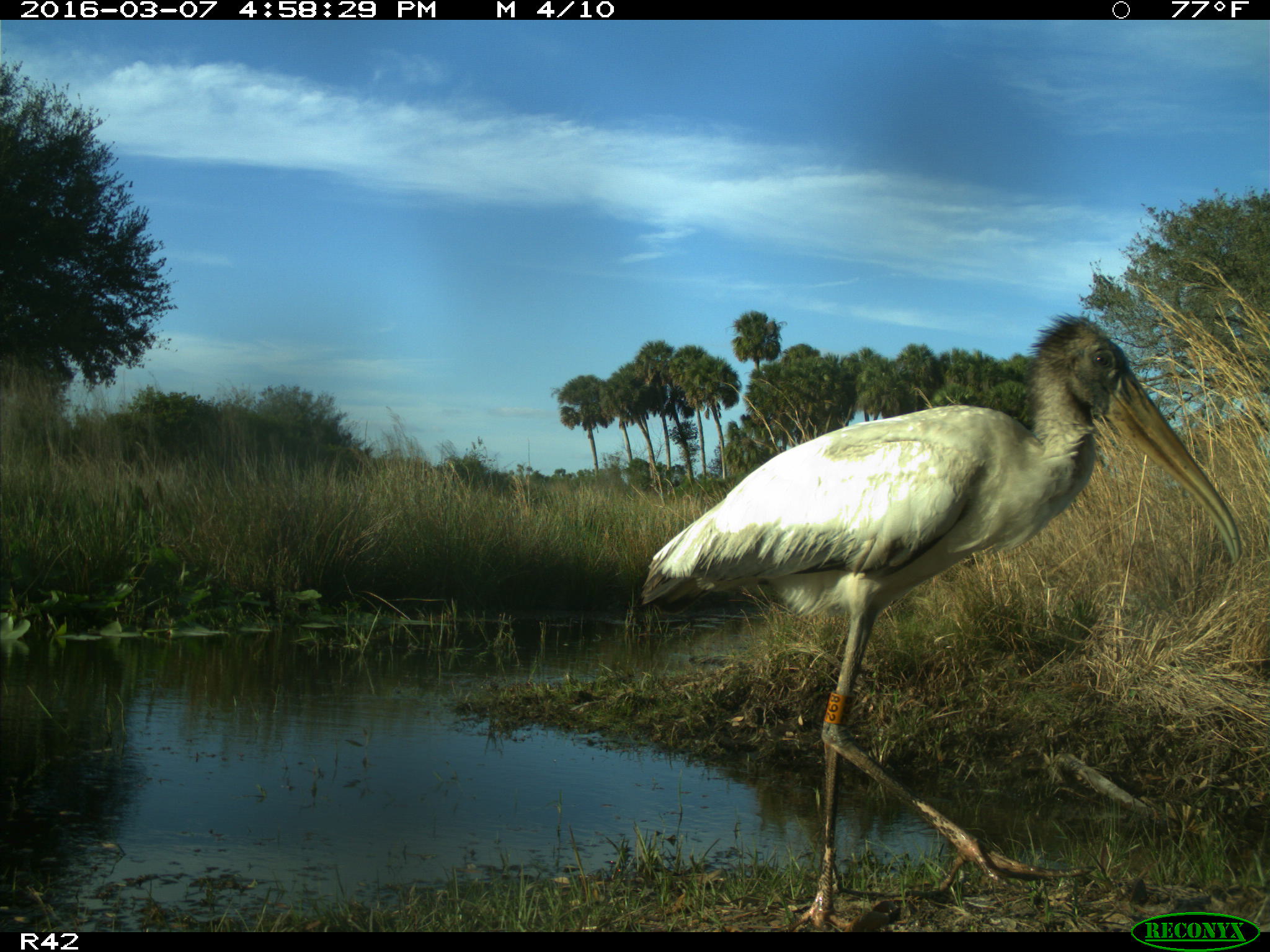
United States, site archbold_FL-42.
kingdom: Animalia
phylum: Chordata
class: Aves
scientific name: Aves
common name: birds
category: unidentified bird